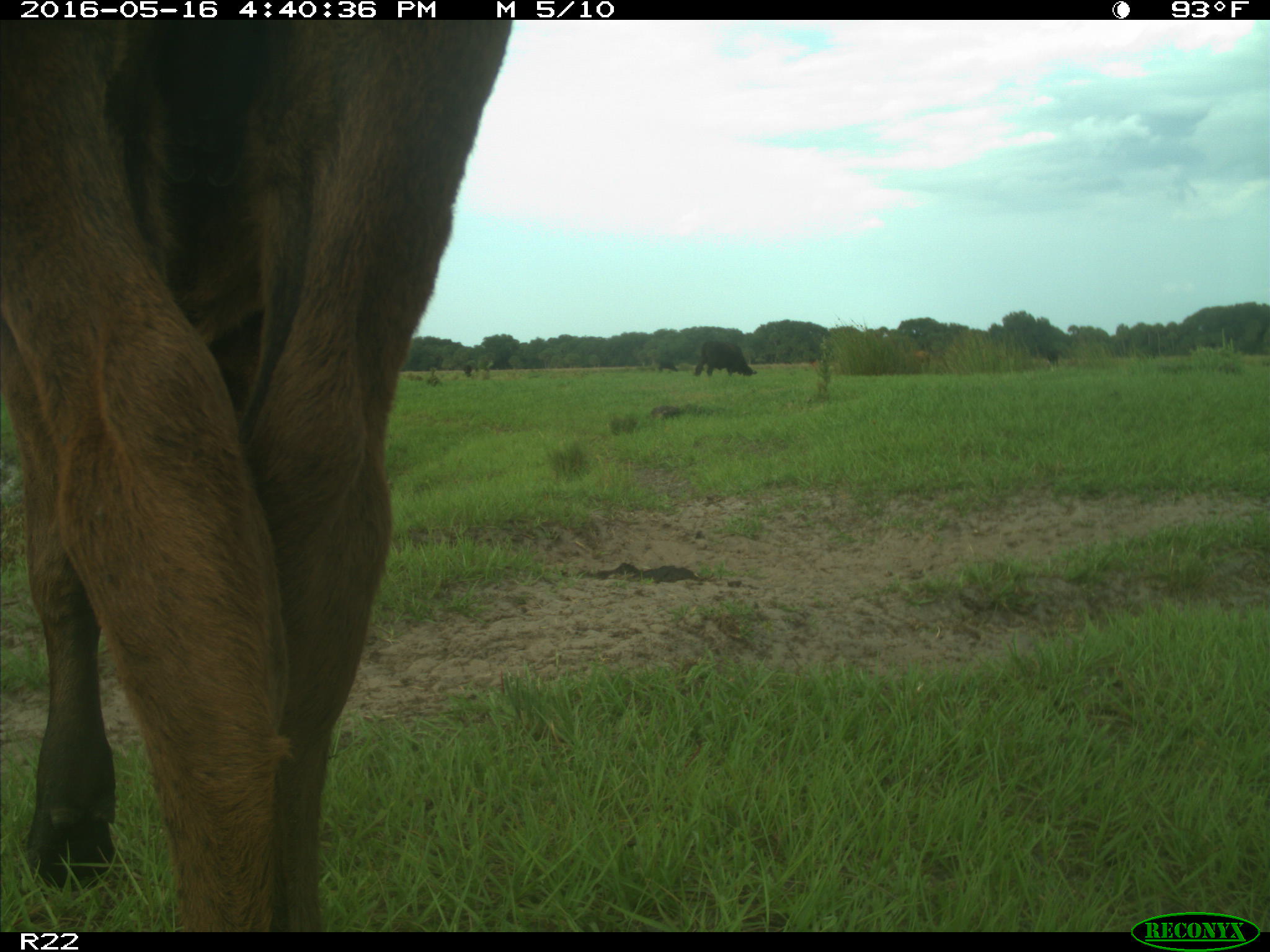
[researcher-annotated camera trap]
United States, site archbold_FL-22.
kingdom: Animalia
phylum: Chordata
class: Mammalia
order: Artiodactyla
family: Bovidae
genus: Bos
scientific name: Bos taurus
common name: domestic cow